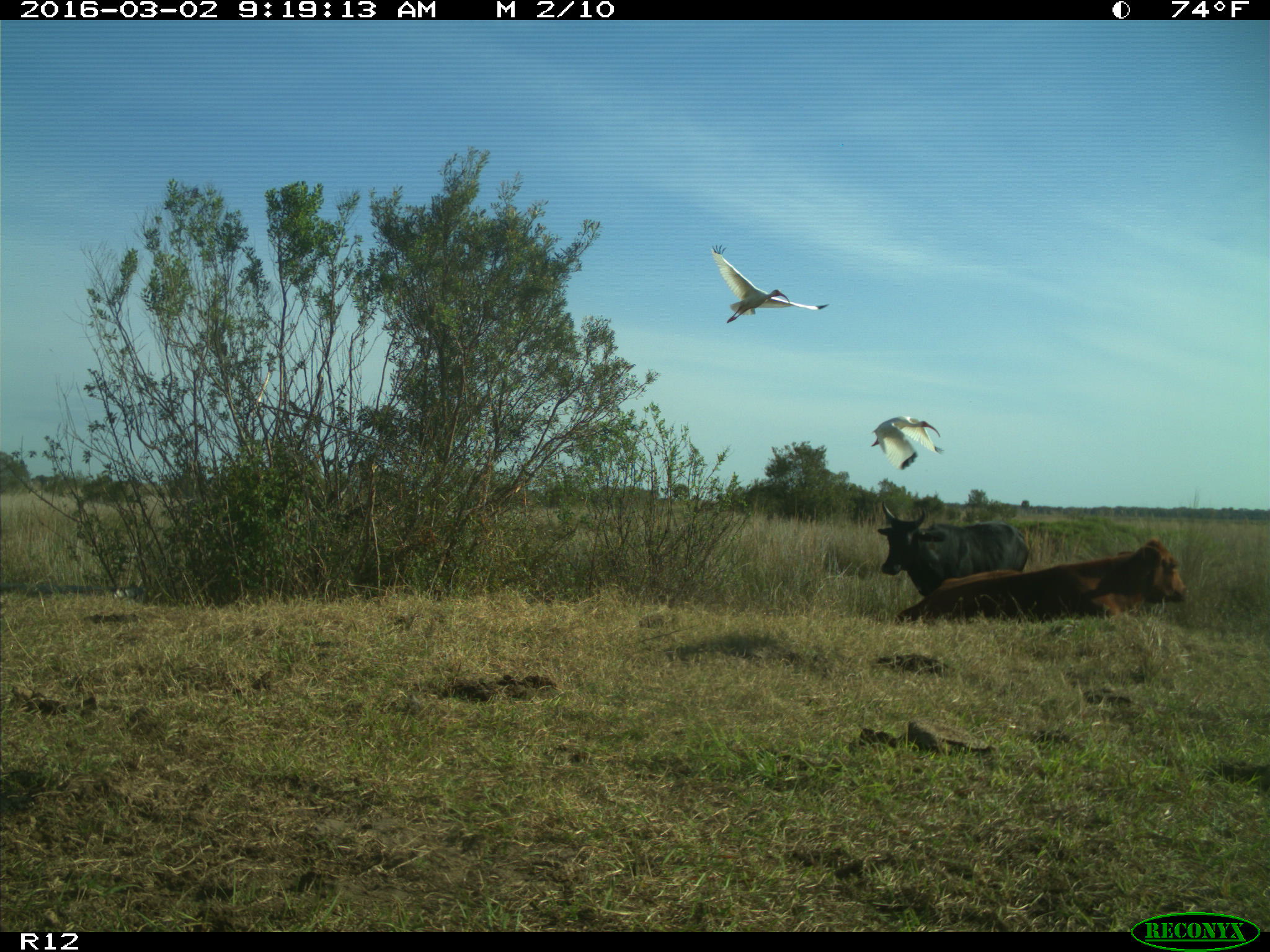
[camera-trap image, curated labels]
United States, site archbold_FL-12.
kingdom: Animalia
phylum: Chordata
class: Mammalia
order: Artiodactyla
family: Bovidae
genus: Bos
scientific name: Bos taurus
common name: domestic cow